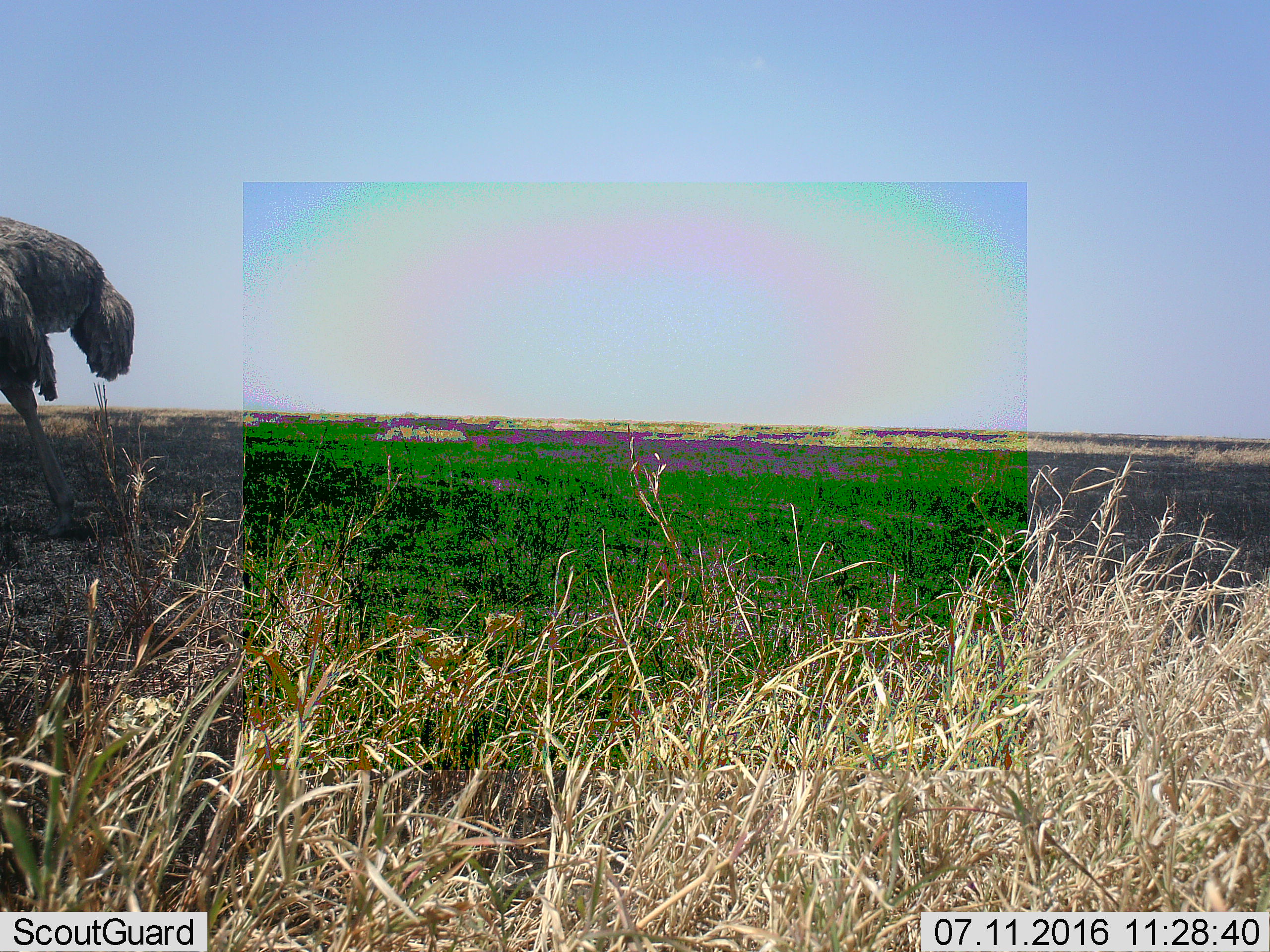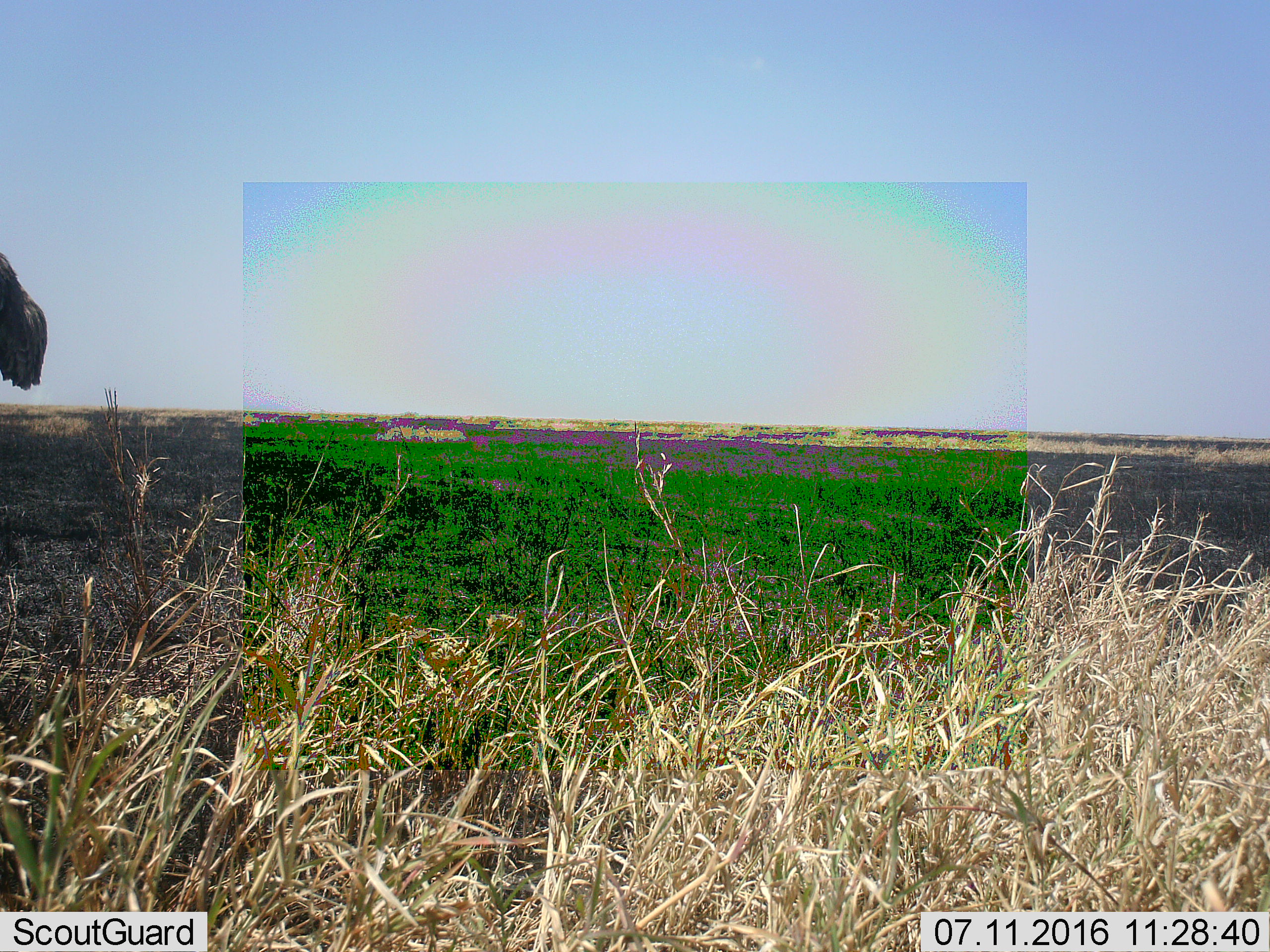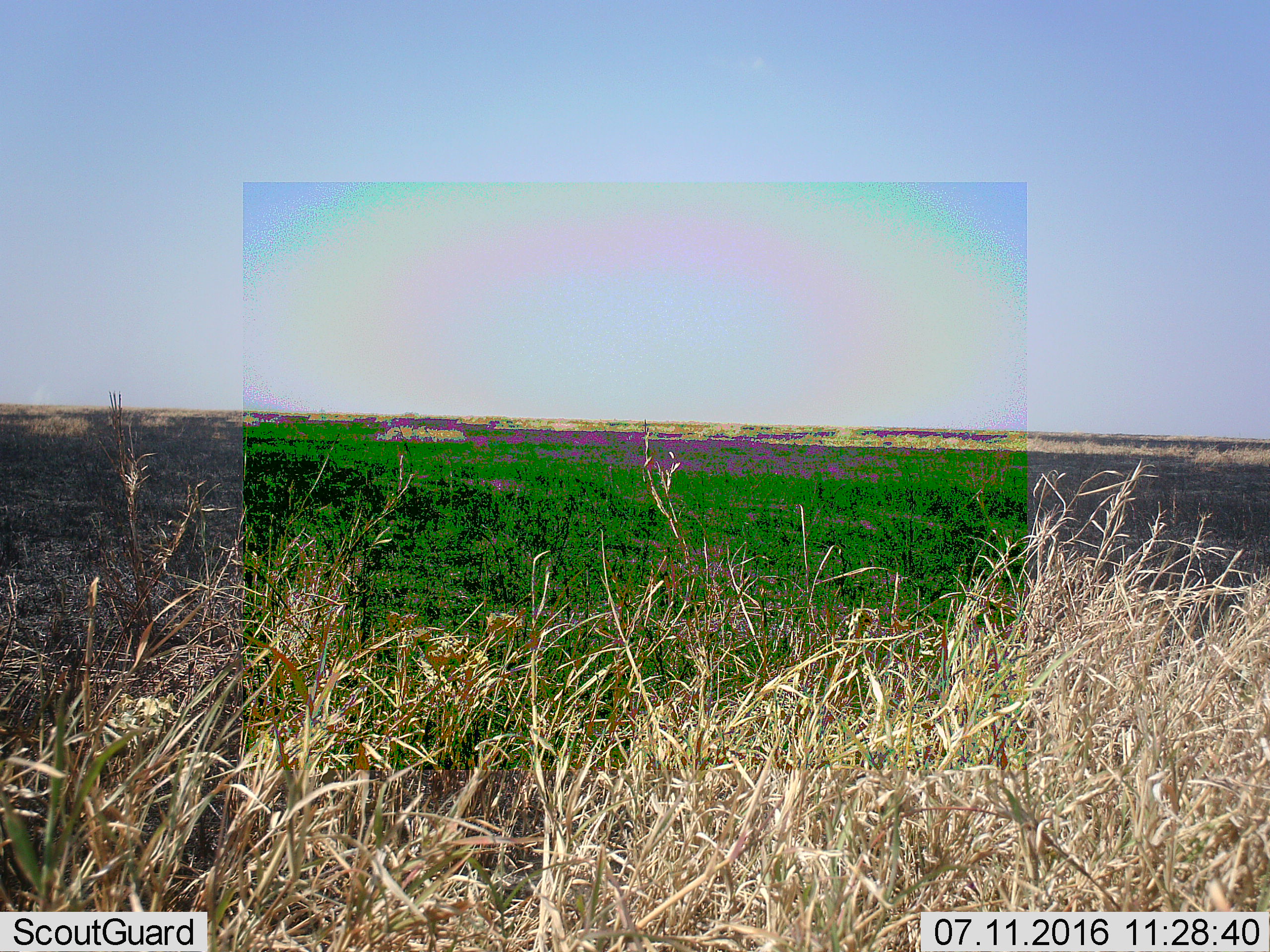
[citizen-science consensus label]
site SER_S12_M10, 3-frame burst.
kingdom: Animalia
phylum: Chordata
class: Aves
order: Struthioniformes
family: Struthionidae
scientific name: Struthionidae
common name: ostrich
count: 1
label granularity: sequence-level